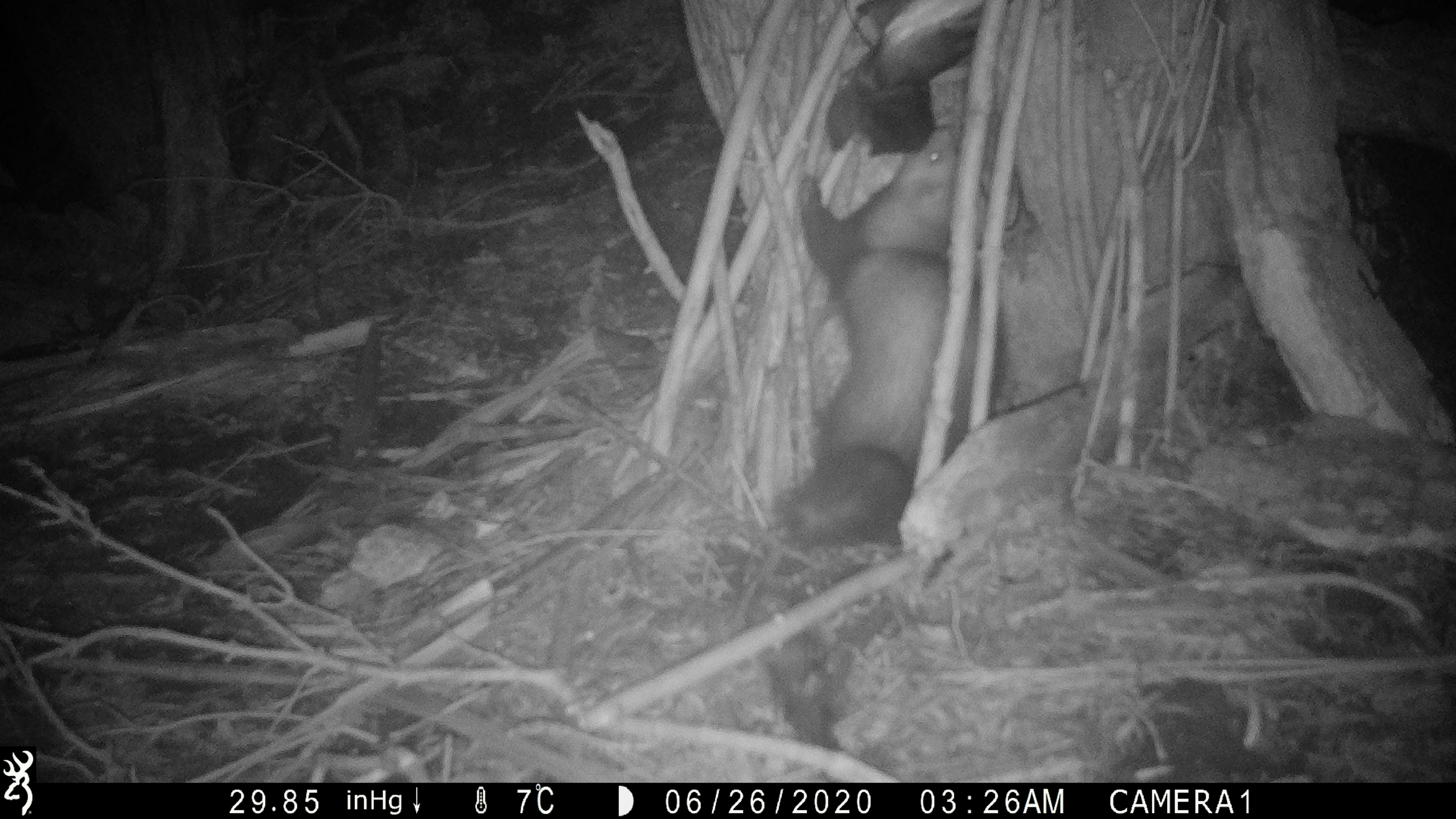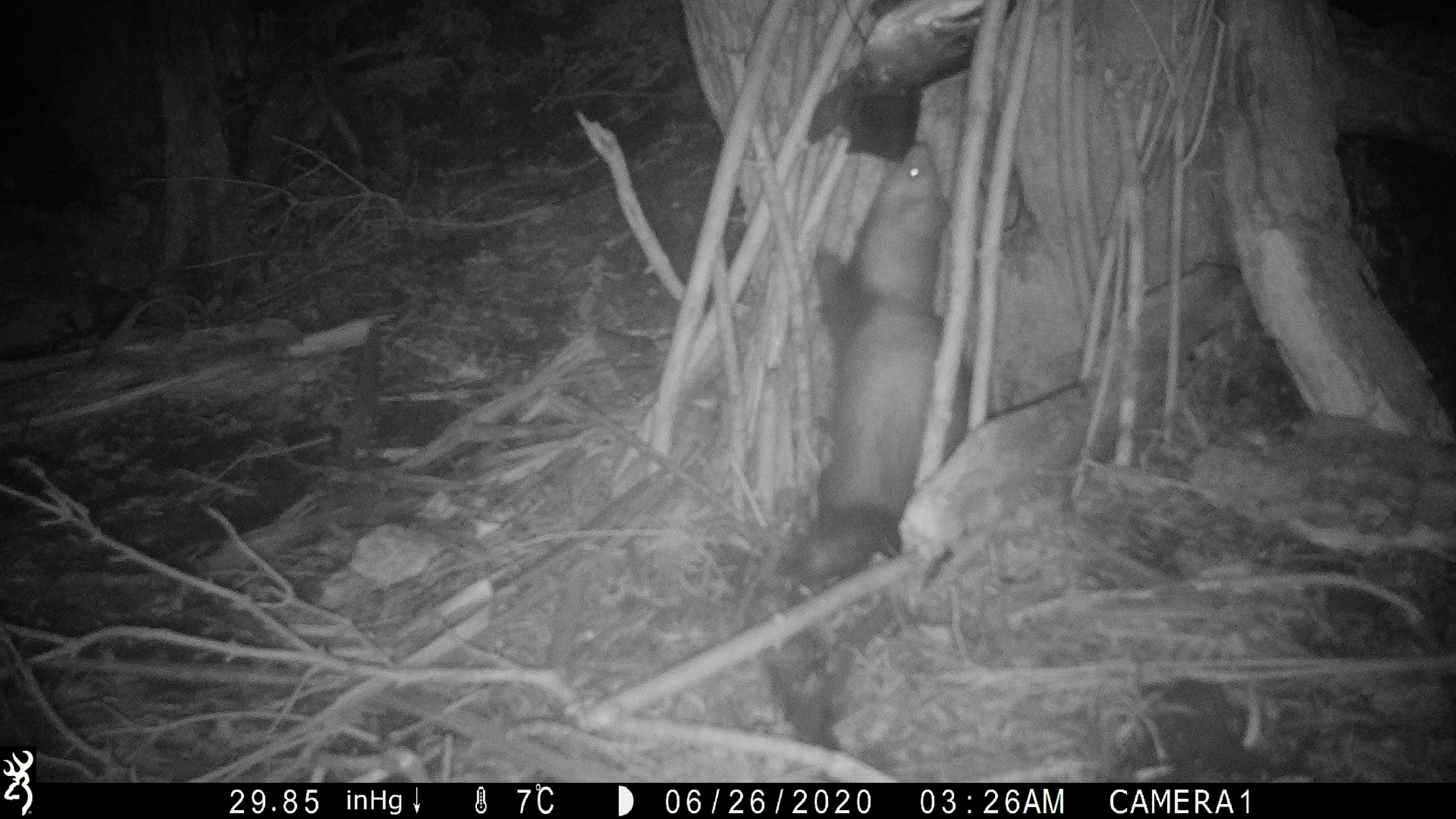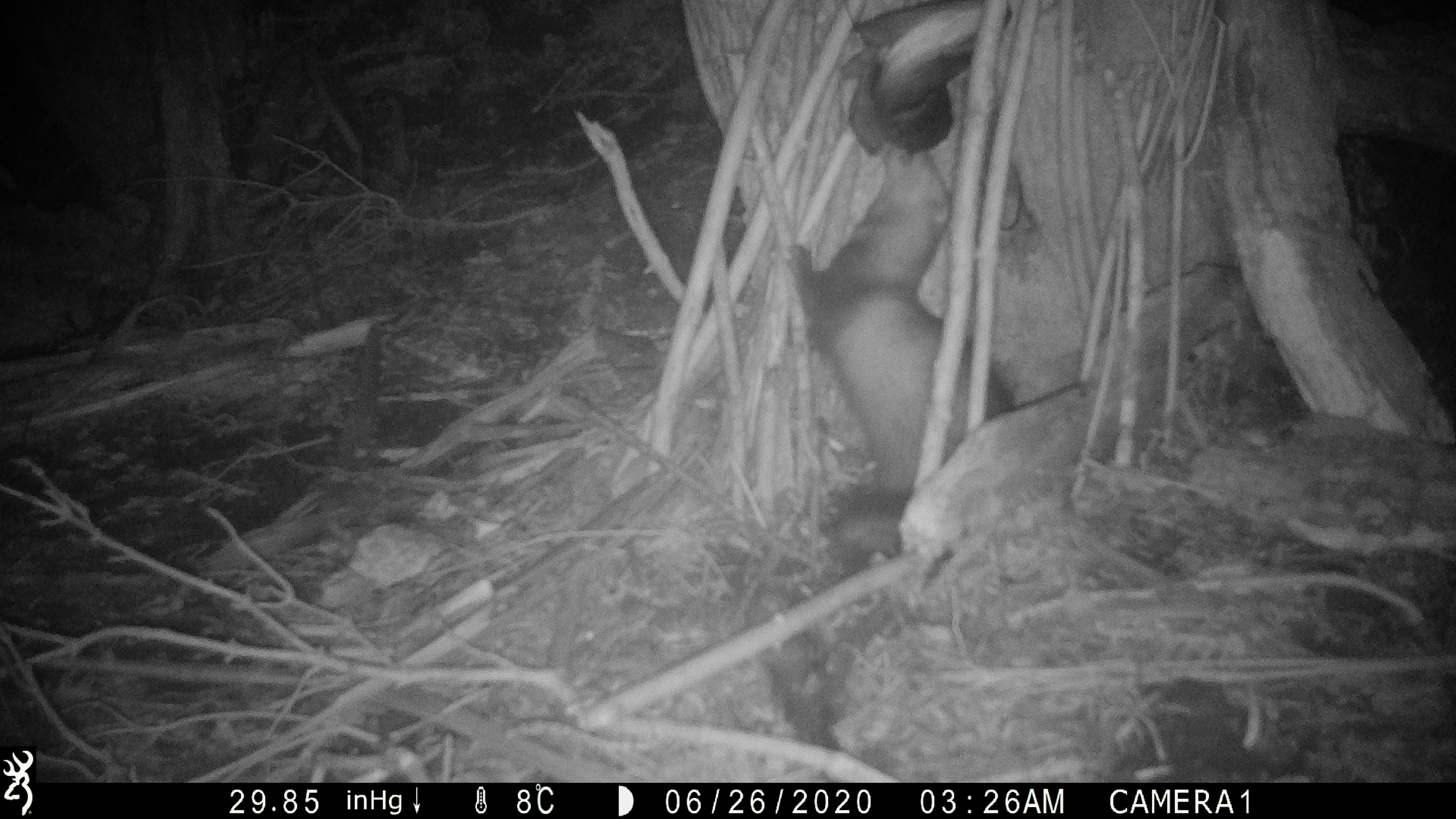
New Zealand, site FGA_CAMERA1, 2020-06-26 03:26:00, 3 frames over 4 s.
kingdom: Animalia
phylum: Chordata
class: Mammalia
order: Carnivora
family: Mustelidae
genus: Mustela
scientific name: Mustela furo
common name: ferret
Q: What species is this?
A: Ferret (Mustela furo).